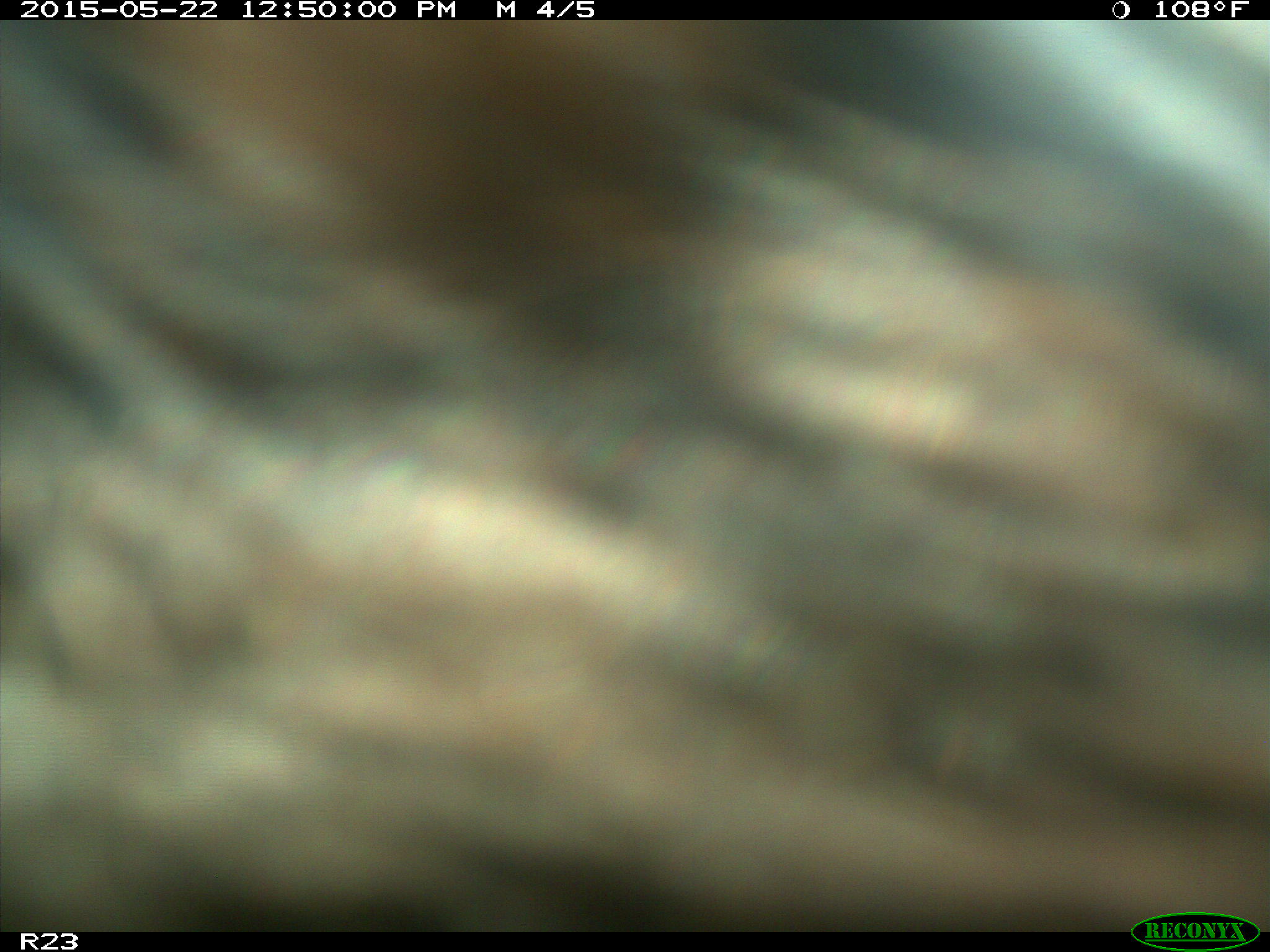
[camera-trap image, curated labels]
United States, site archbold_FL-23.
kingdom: Animalia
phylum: Chordata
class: Mammalia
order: Artiodactyla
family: Bovidae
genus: Bos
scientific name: Bos taurus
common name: domestic cow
Bos taurus (domestic cow).